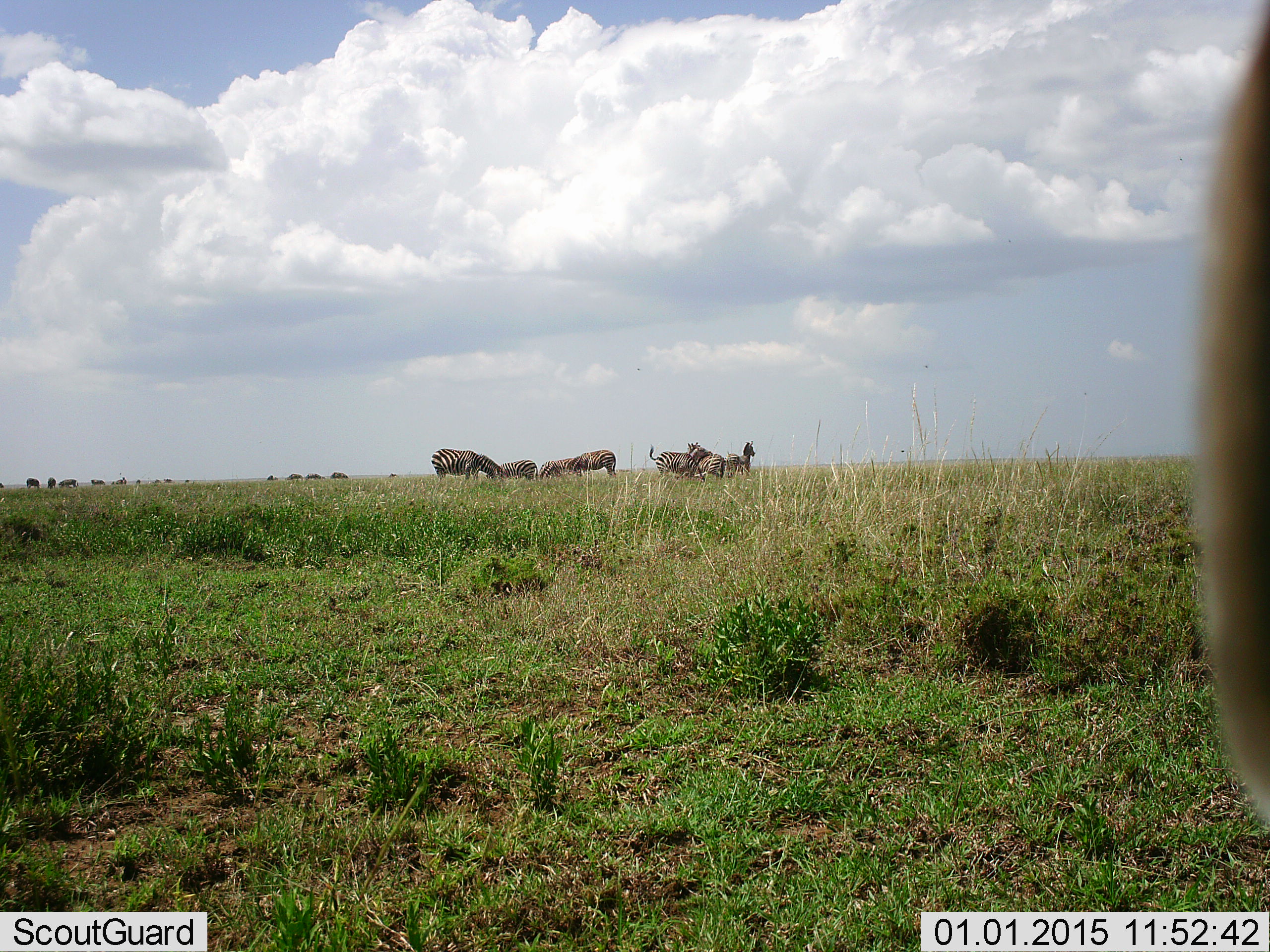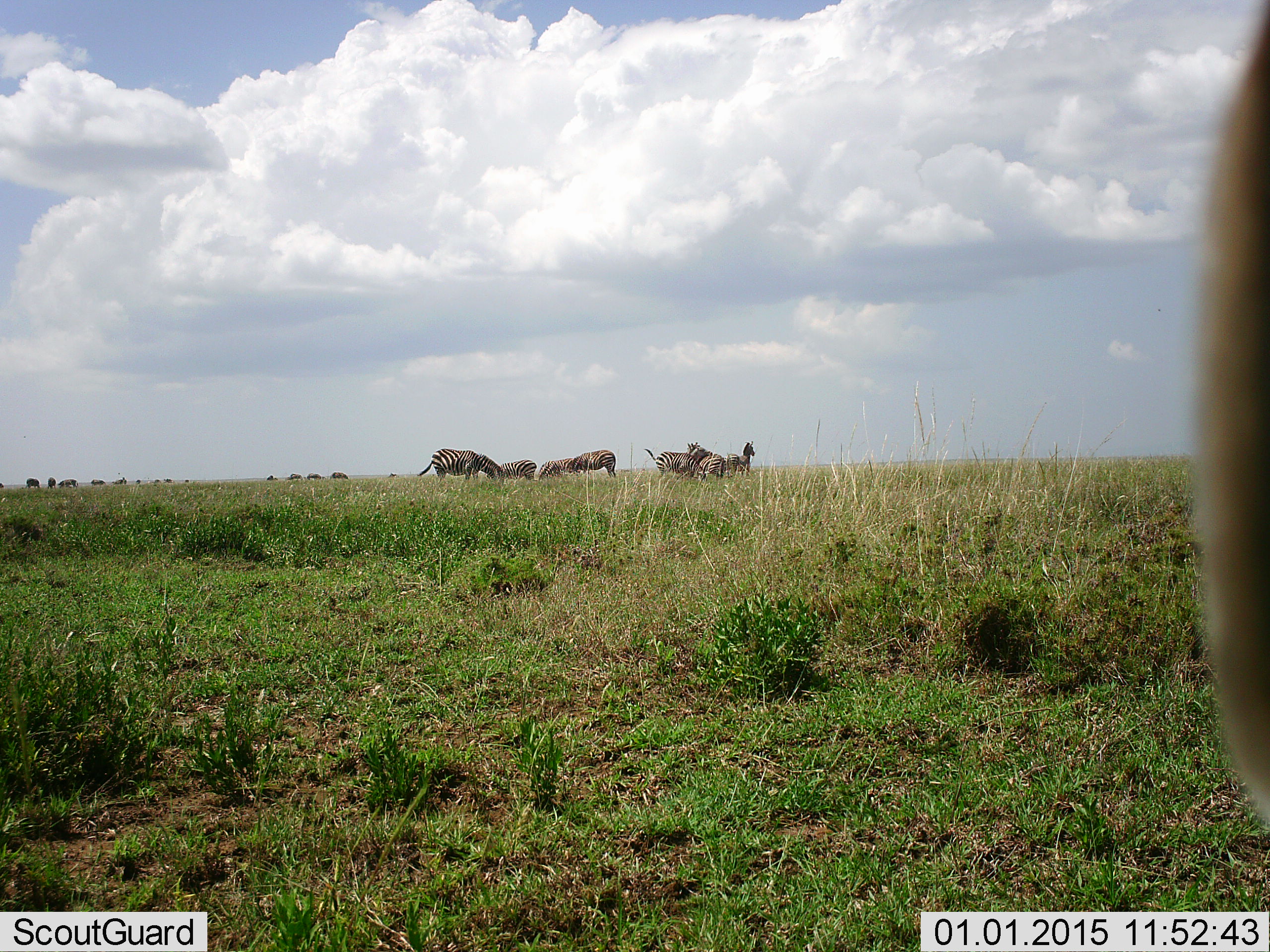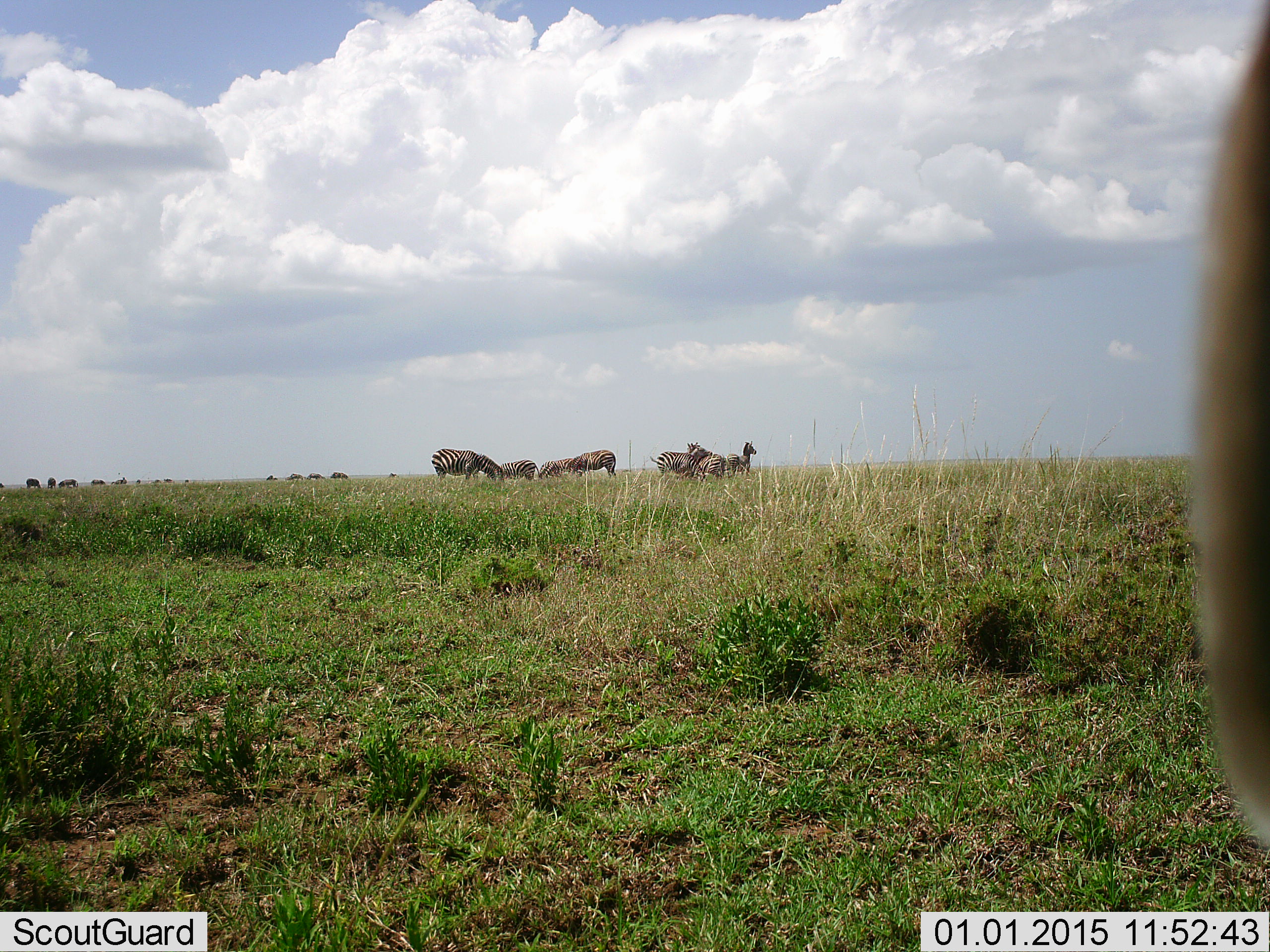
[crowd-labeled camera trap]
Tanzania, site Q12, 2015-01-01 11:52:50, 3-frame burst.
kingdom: Animalia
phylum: Chordata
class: Mammalia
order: Perissodactyla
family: Equidae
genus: Equus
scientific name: Equus quagga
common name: plains zebra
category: zebra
Zebra (plains zebra) (Equus quagga), count 11-50. Behavior (volunteer vote fractions): standing 60%, resting 0%, moving 20%, interacting 0%. Young present (vote fraction): 0%. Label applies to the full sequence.